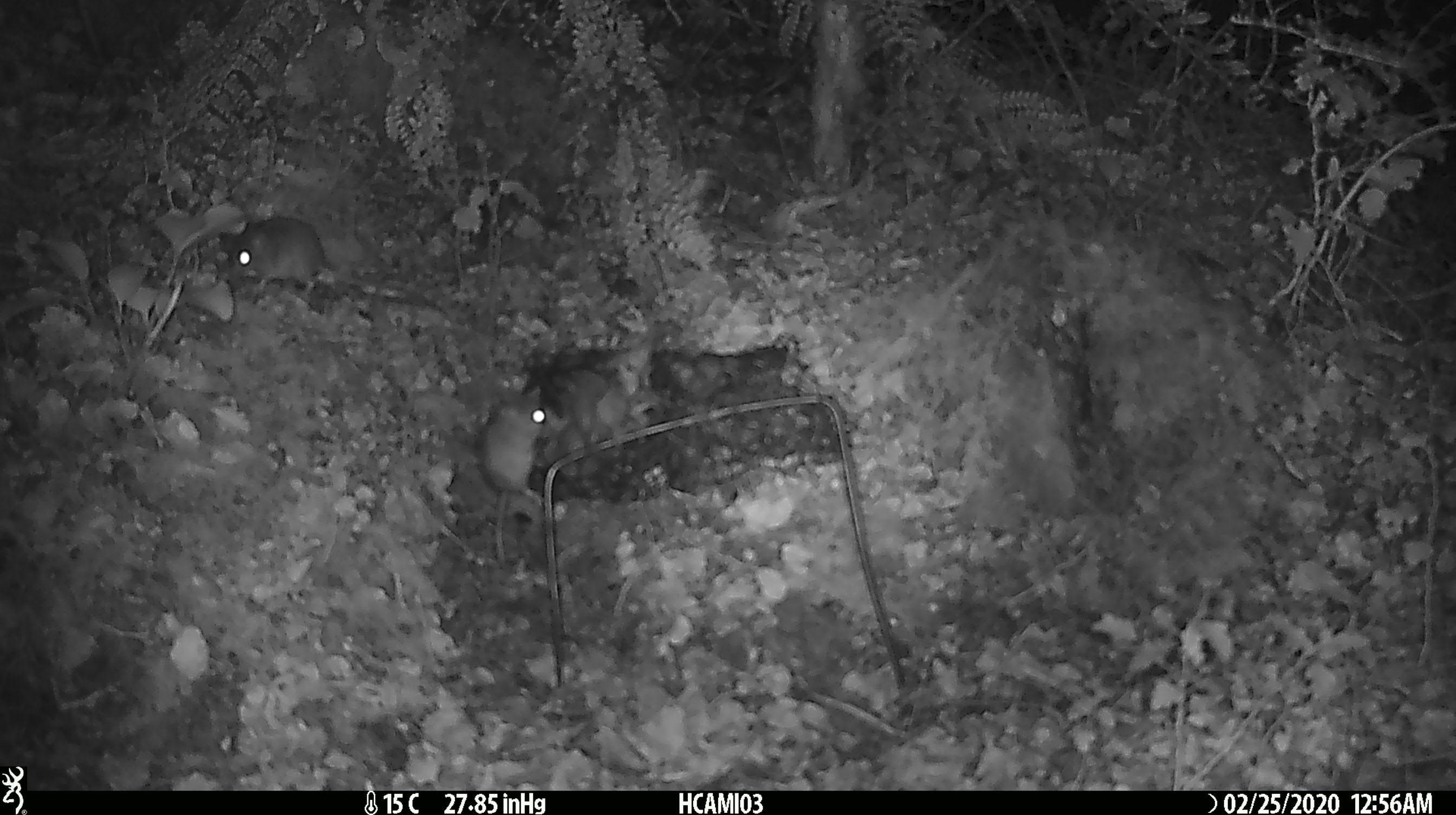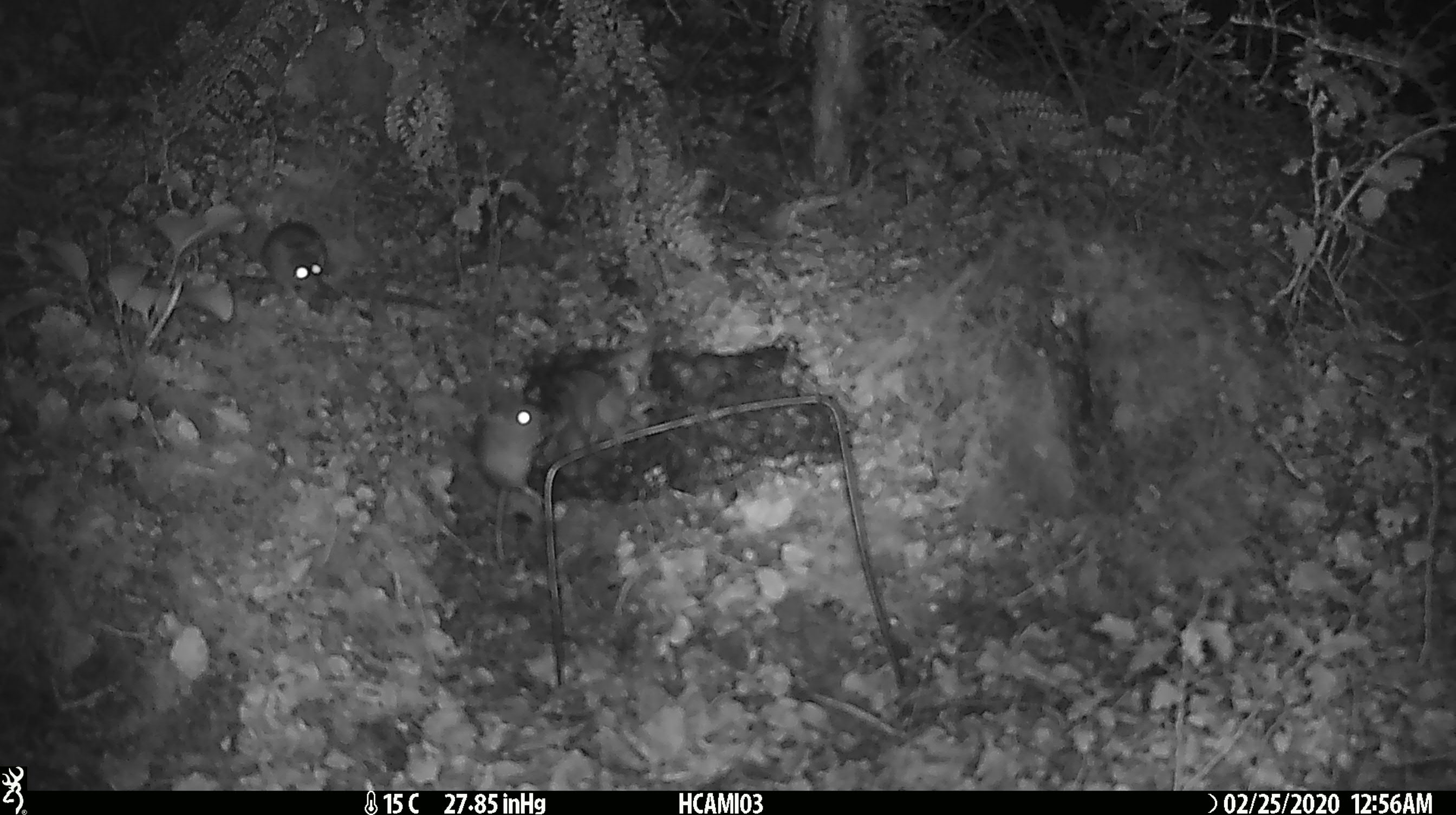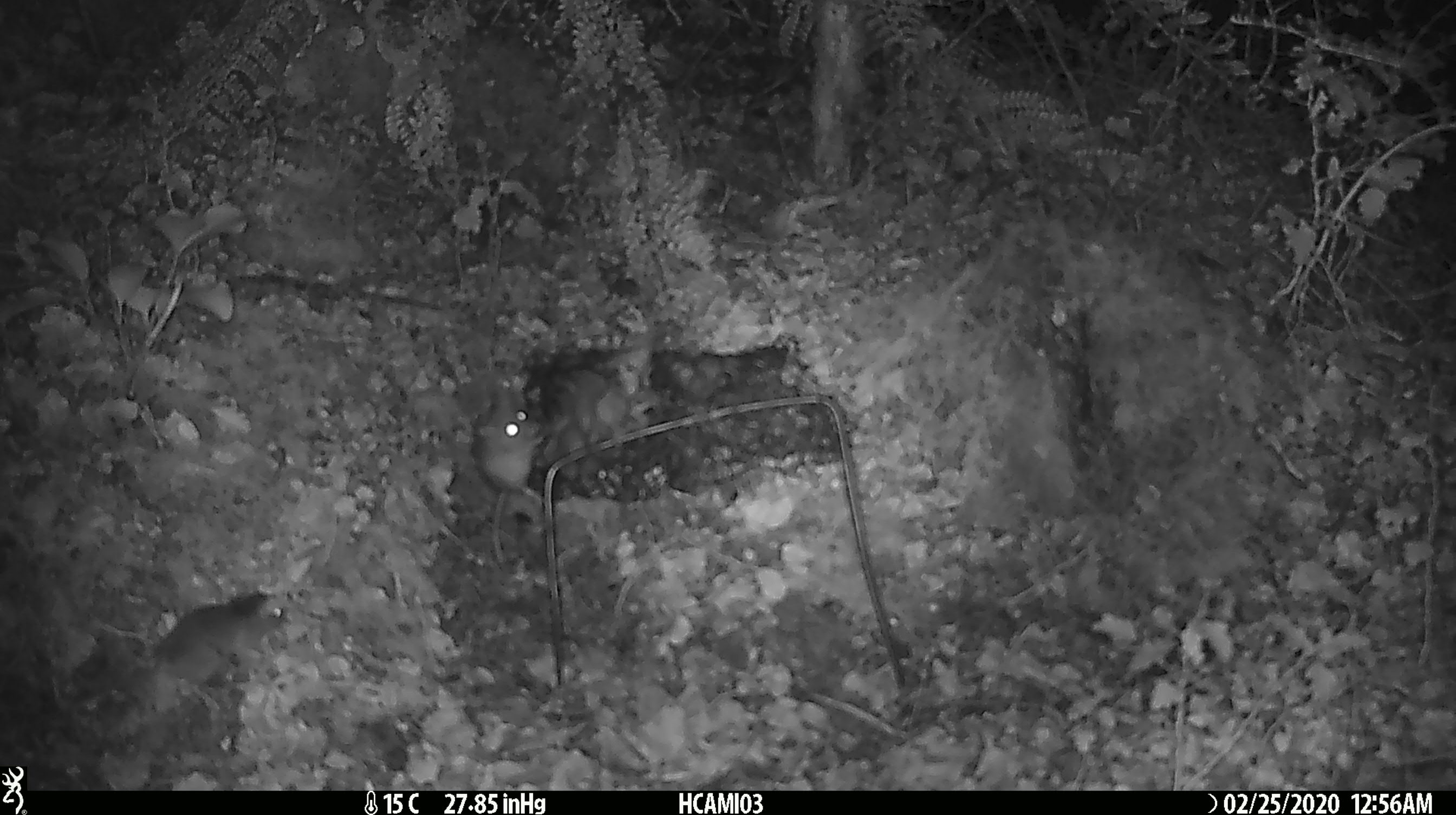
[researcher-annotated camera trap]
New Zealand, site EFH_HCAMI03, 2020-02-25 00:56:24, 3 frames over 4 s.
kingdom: Animalia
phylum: Chordata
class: Mammalia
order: Rodentia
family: Muridae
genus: Mus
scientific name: Mus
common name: mouse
Mouse (Mus).